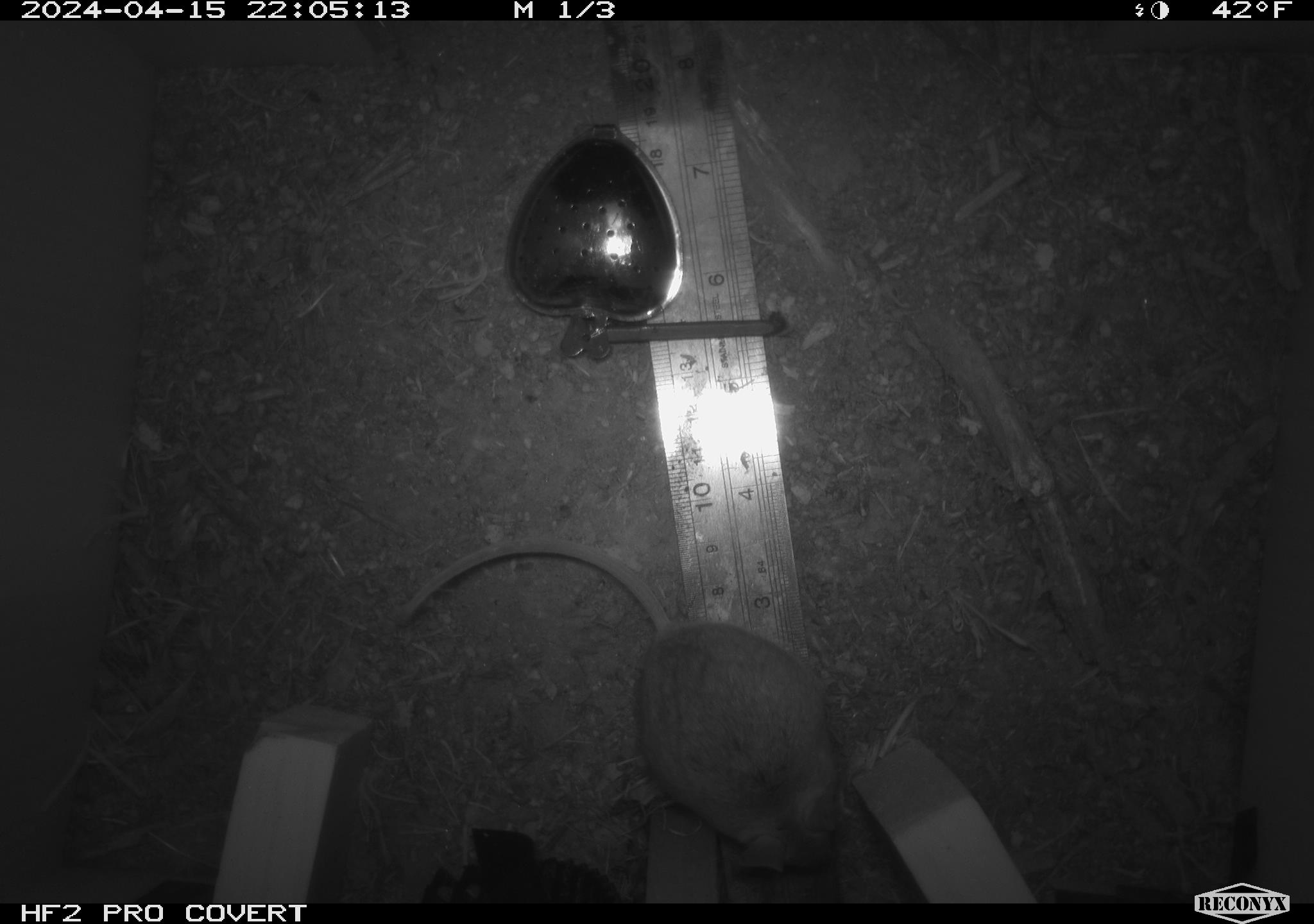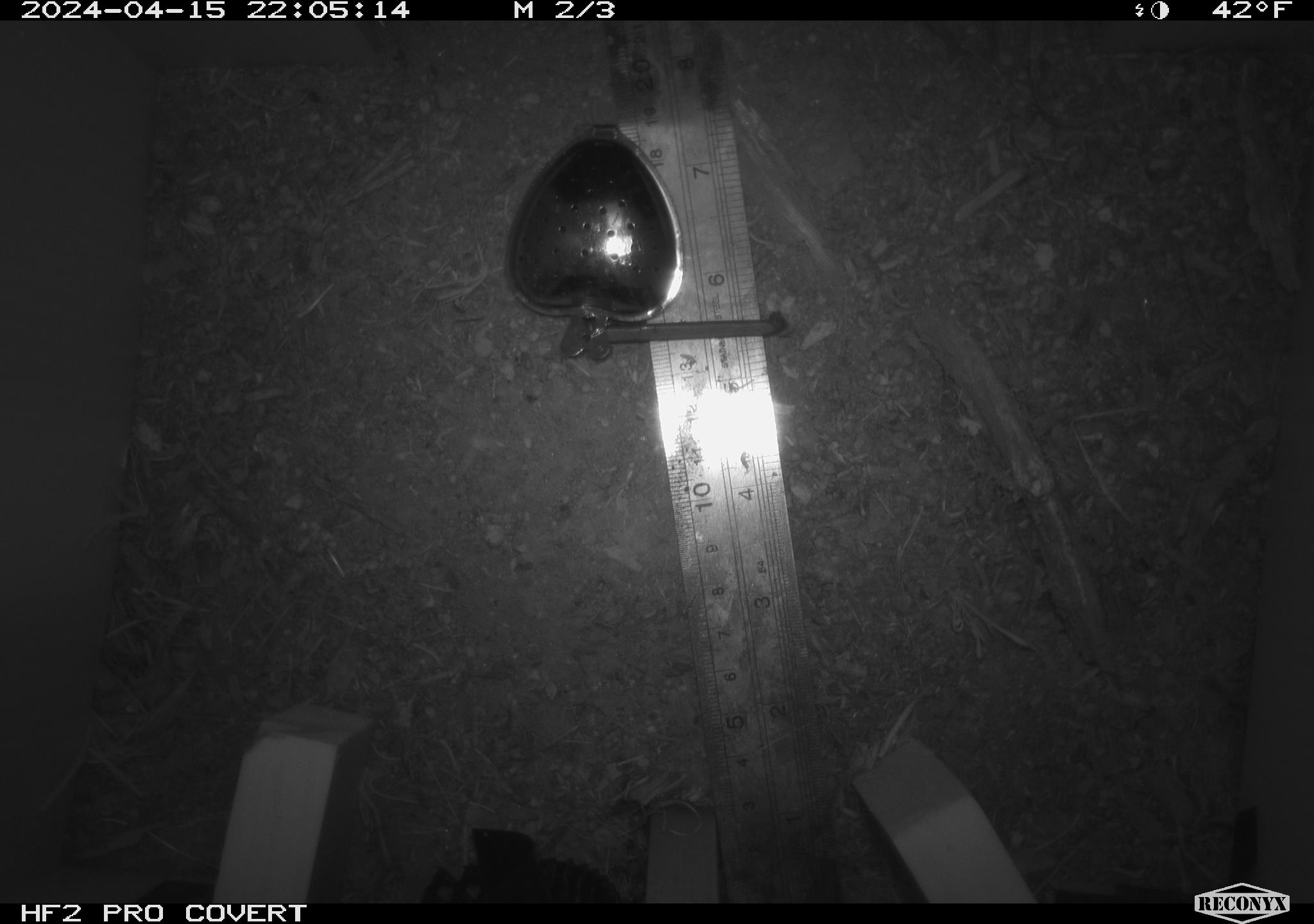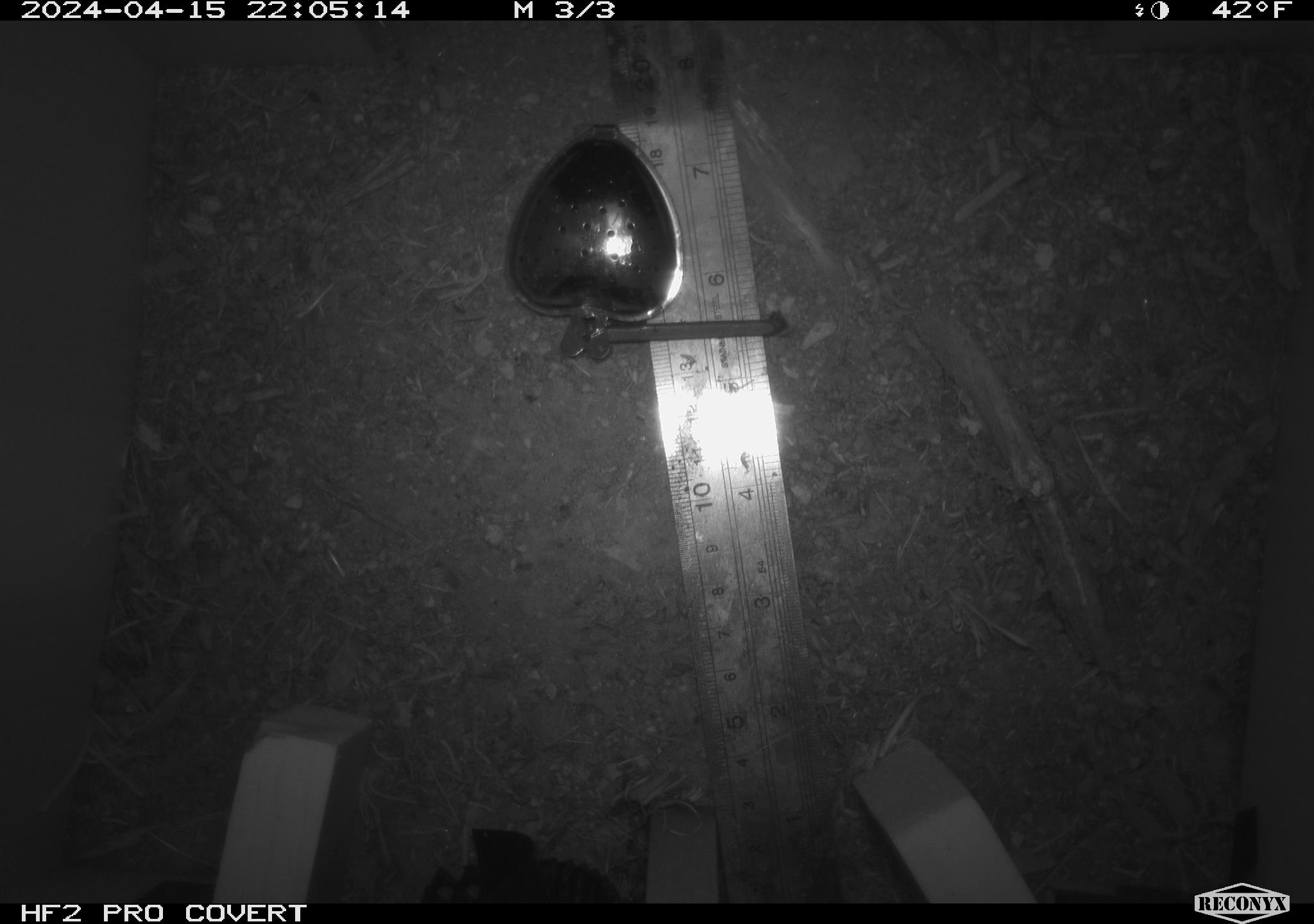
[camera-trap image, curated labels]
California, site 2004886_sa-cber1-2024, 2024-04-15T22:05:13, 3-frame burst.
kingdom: Animalia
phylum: Chordata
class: Mammalia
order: Rodentia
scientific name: Rodentia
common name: mouse species